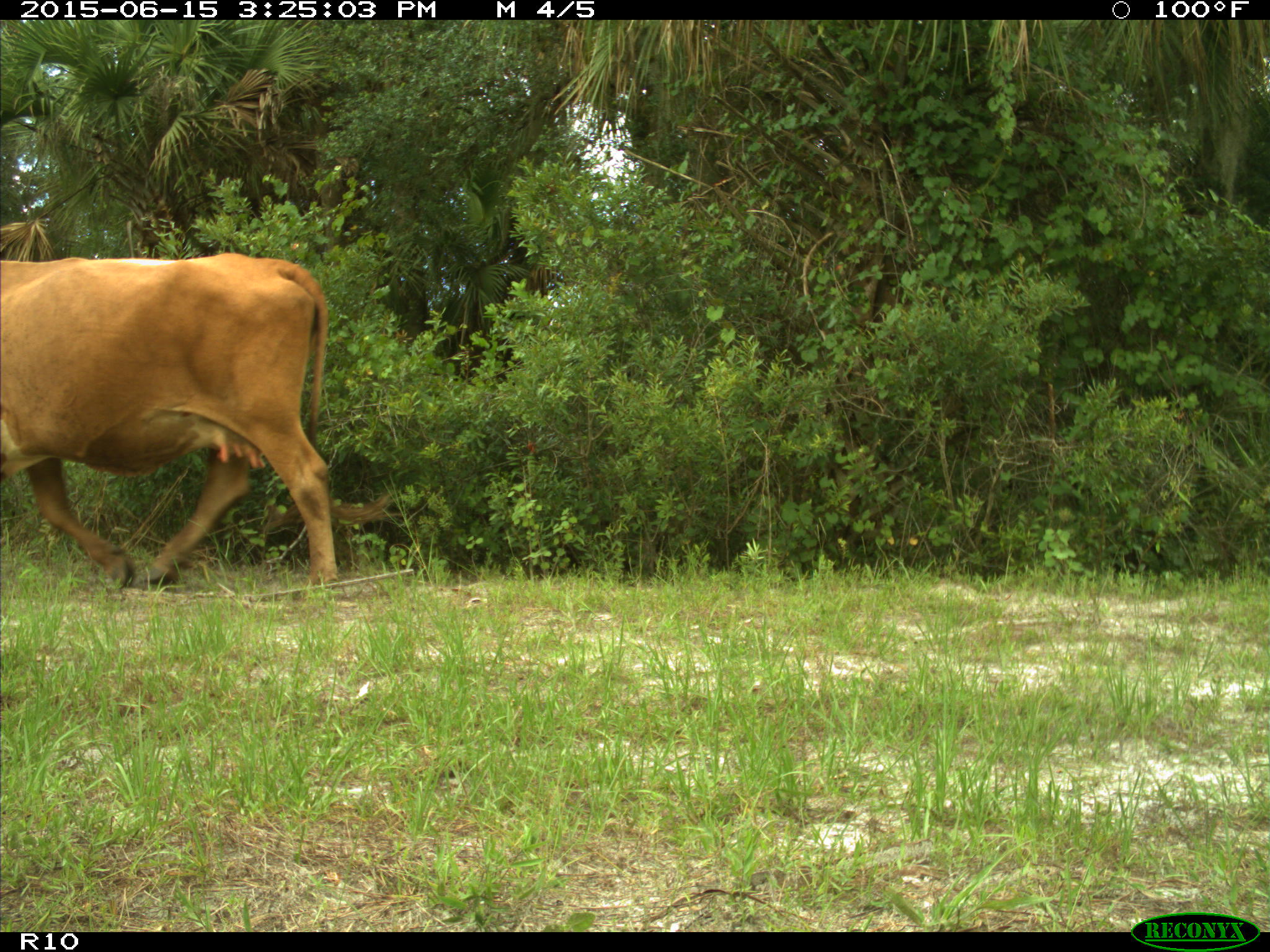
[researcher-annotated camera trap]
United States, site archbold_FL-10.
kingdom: Animalia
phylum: Chordata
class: Mammalia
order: Artiodactyla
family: Bovidae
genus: Bos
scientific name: Bos taurus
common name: domestic cow